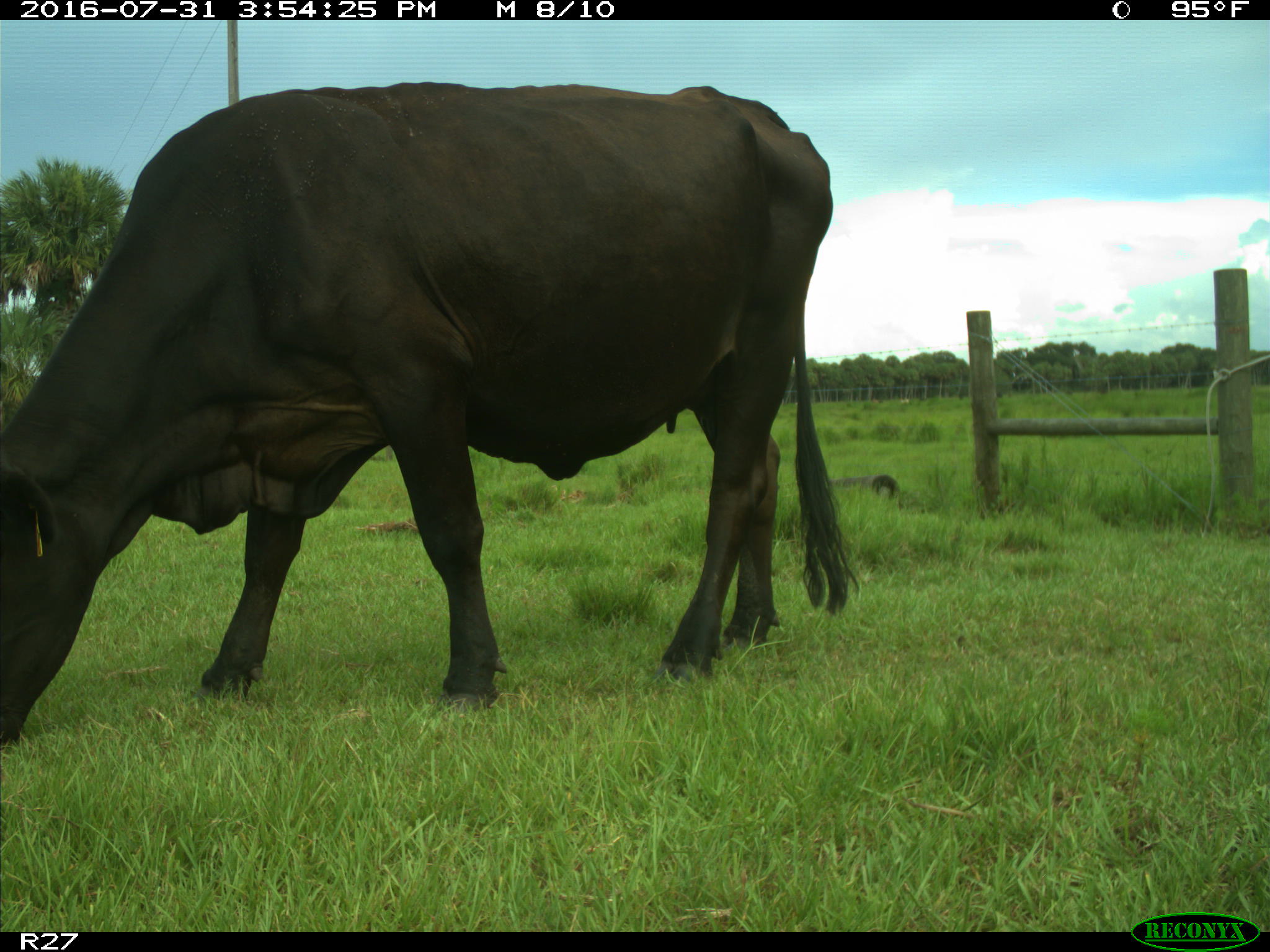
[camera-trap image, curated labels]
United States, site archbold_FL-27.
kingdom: Animalia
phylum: Chordata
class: Mammalia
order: Artiodactyla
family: Bovidae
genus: Bos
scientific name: Bos taurus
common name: domestic cow